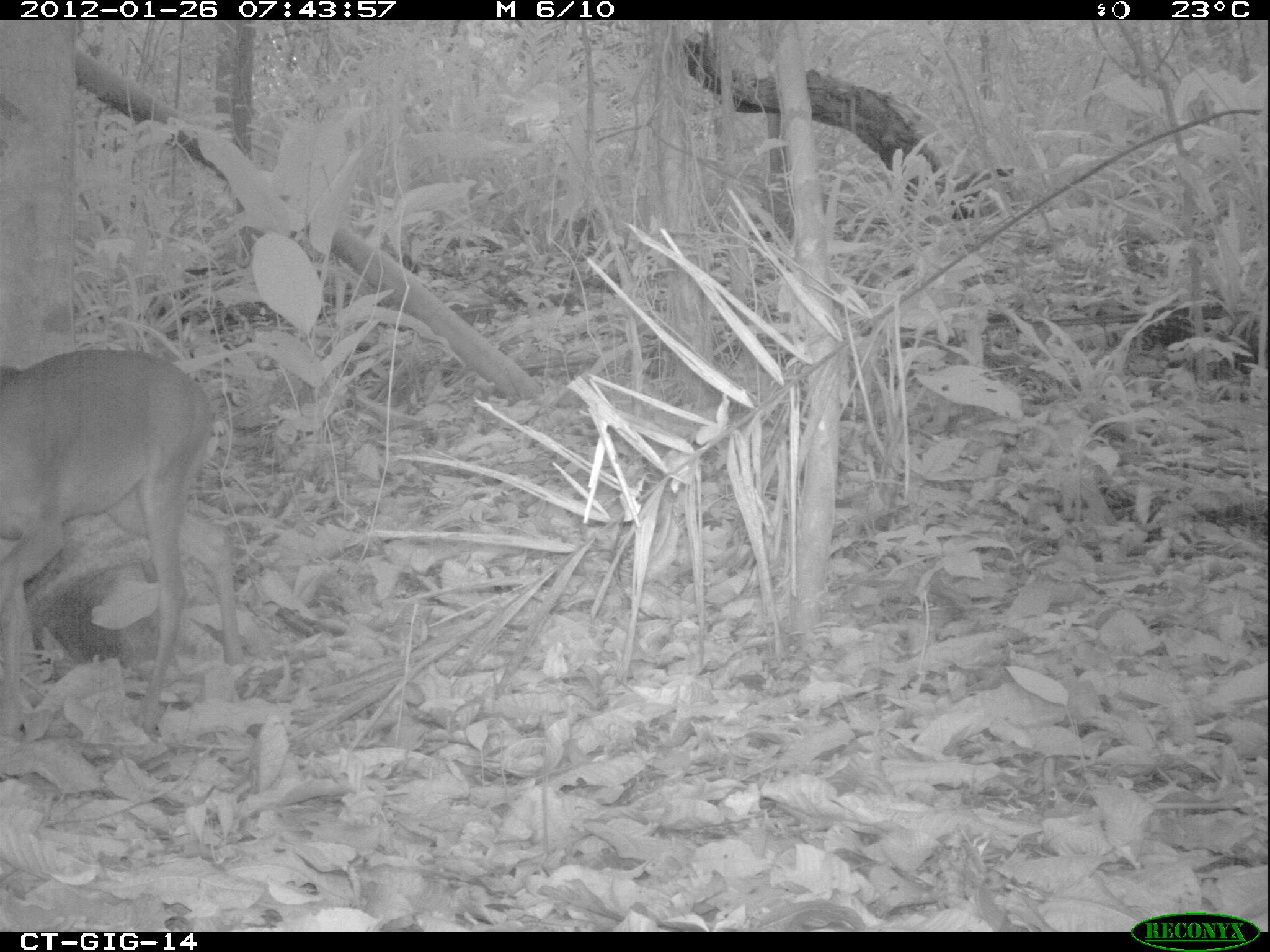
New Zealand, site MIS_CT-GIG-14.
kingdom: Animalia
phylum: Chordata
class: Mammalia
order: Artiodactyla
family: Cervidae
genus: Odocoileus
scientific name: Odocoileus virginianus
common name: white-tailed deer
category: white tailed deer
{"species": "white tailed deer (white-tailed deer) (Odocoileus virginianus)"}